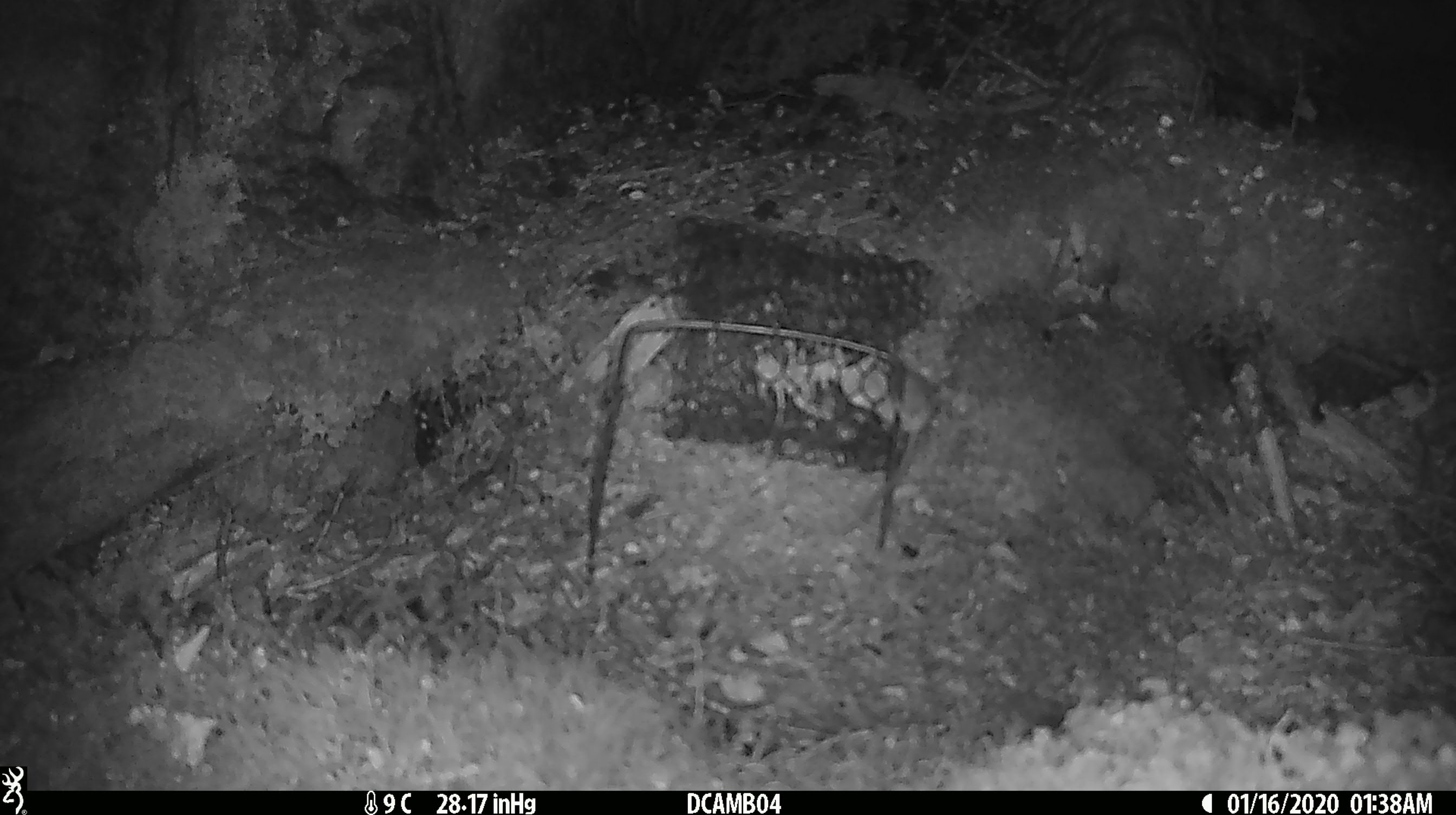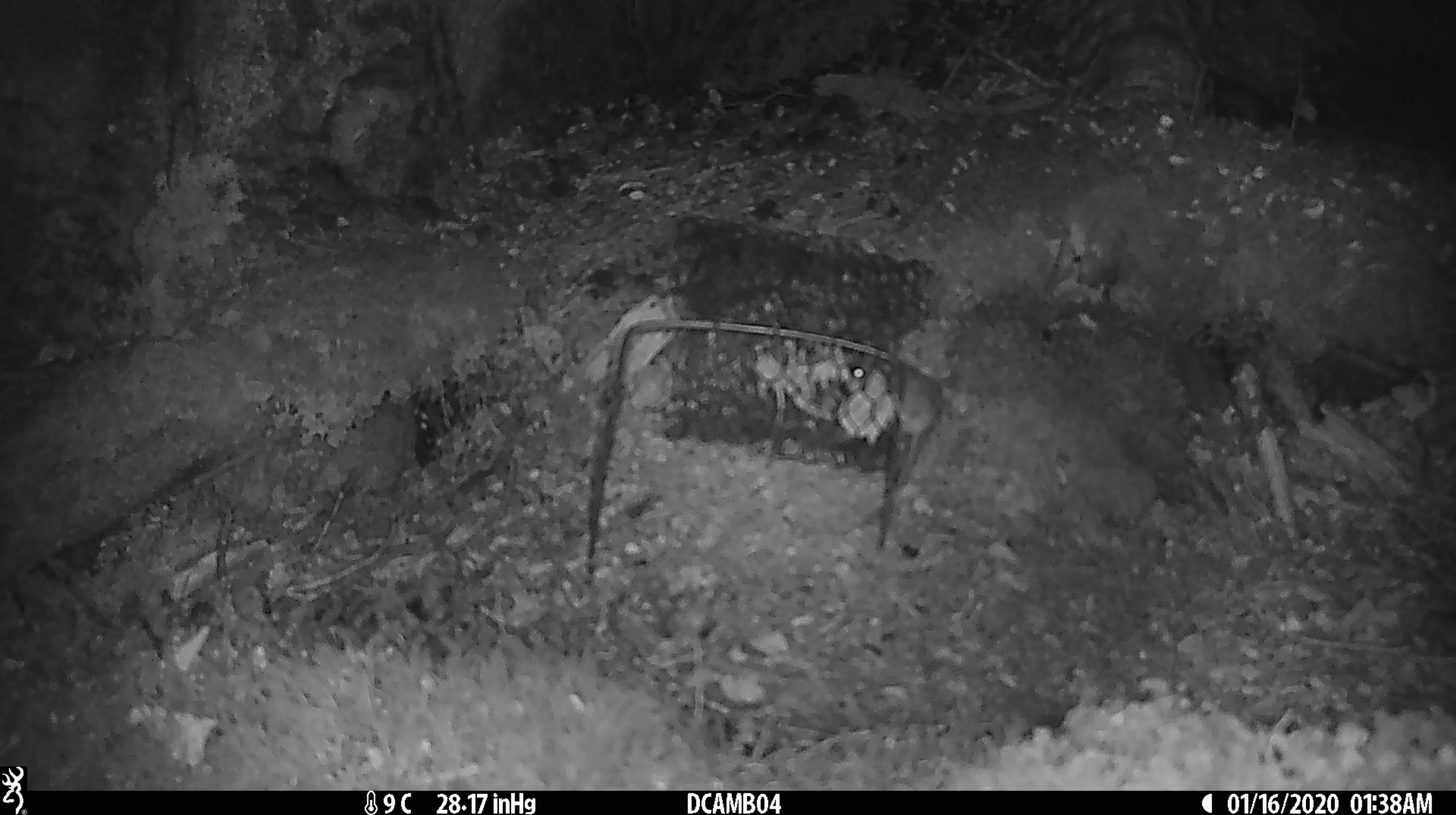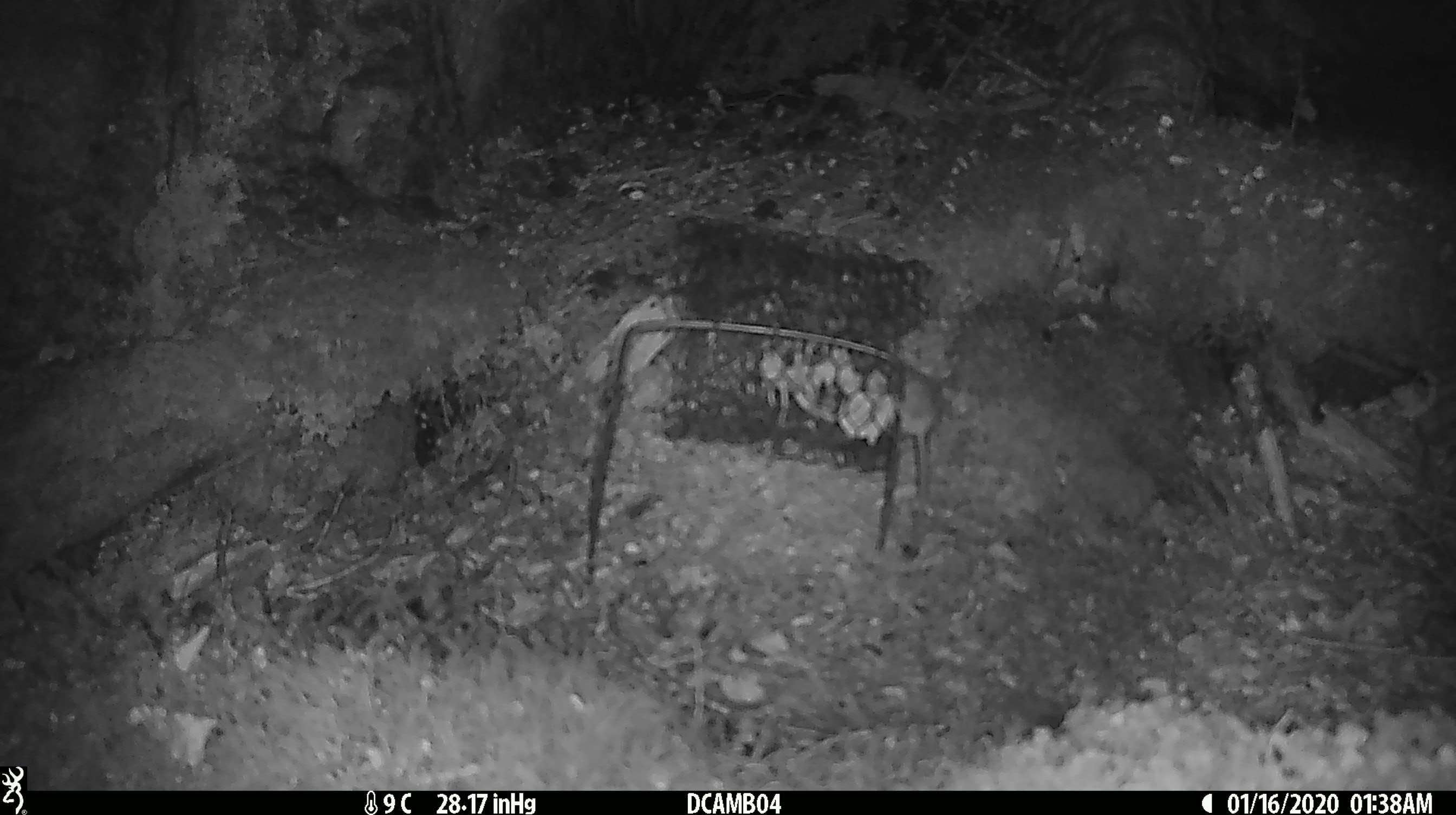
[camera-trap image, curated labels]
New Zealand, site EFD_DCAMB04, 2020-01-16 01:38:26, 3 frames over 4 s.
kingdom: Animalia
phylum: Chordata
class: Mammalia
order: Rodentia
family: Muridae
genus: Mus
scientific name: Mus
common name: mouse